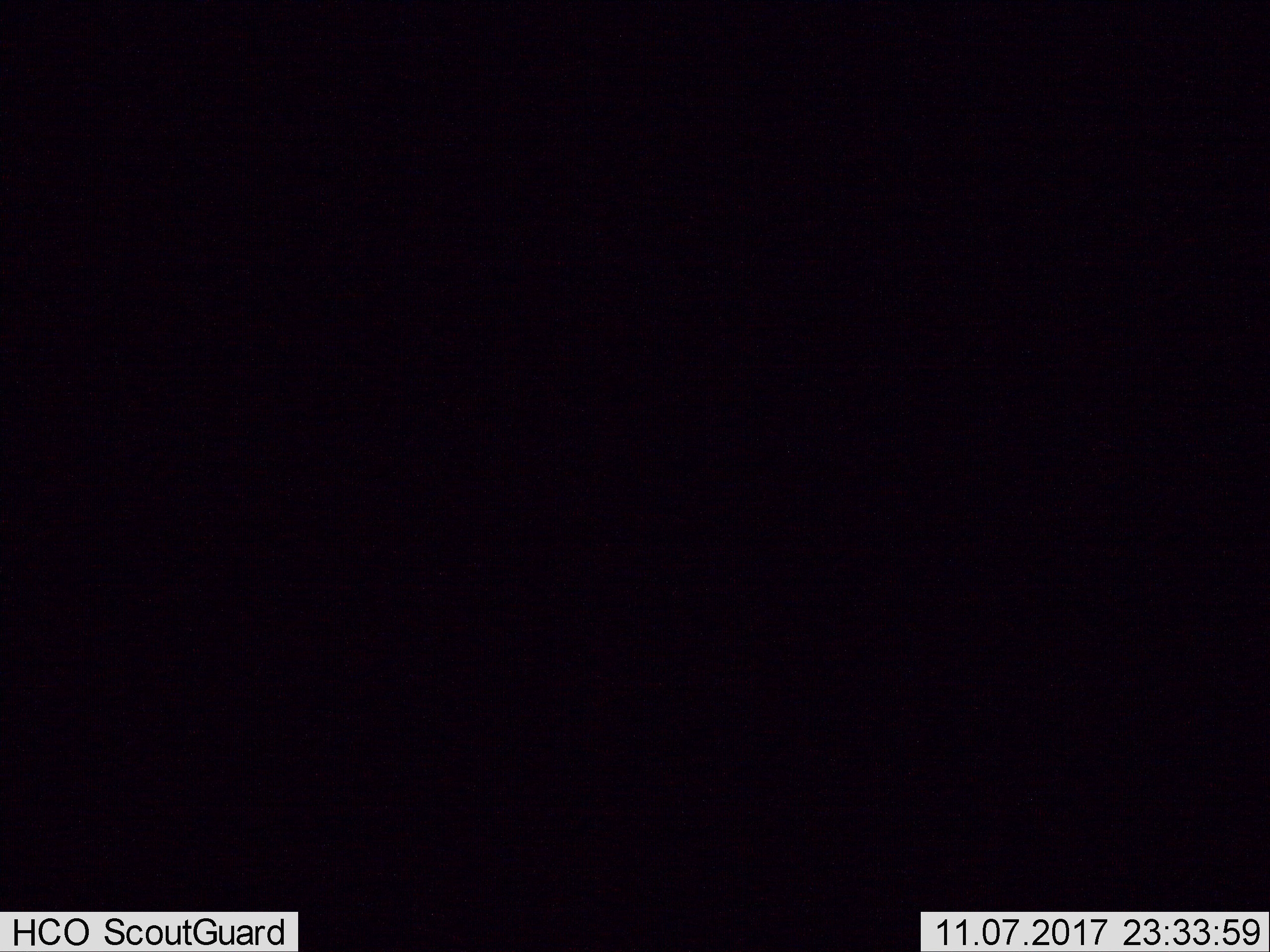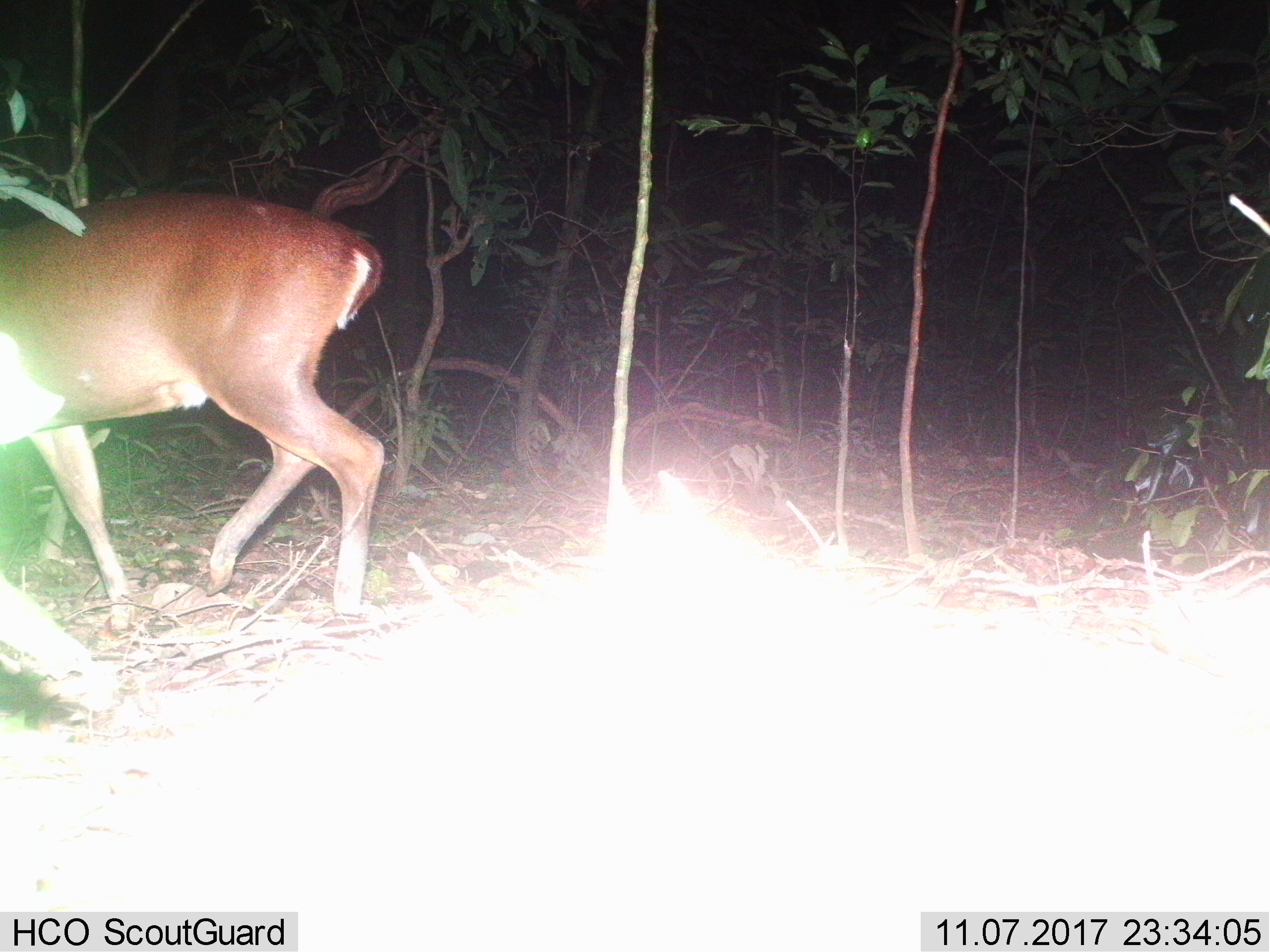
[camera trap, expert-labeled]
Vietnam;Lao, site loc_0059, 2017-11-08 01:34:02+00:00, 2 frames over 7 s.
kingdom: Animalia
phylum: Chordata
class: Mammalia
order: Artiodactyla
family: Cervidae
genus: Muntiacus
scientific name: Muntiacus vuquangensis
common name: large-antlered muntjac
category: large antlered muntjac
Large antlered muntjac (large-antlered muntjac) (Muntiacus vuquangensis). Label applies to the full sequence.